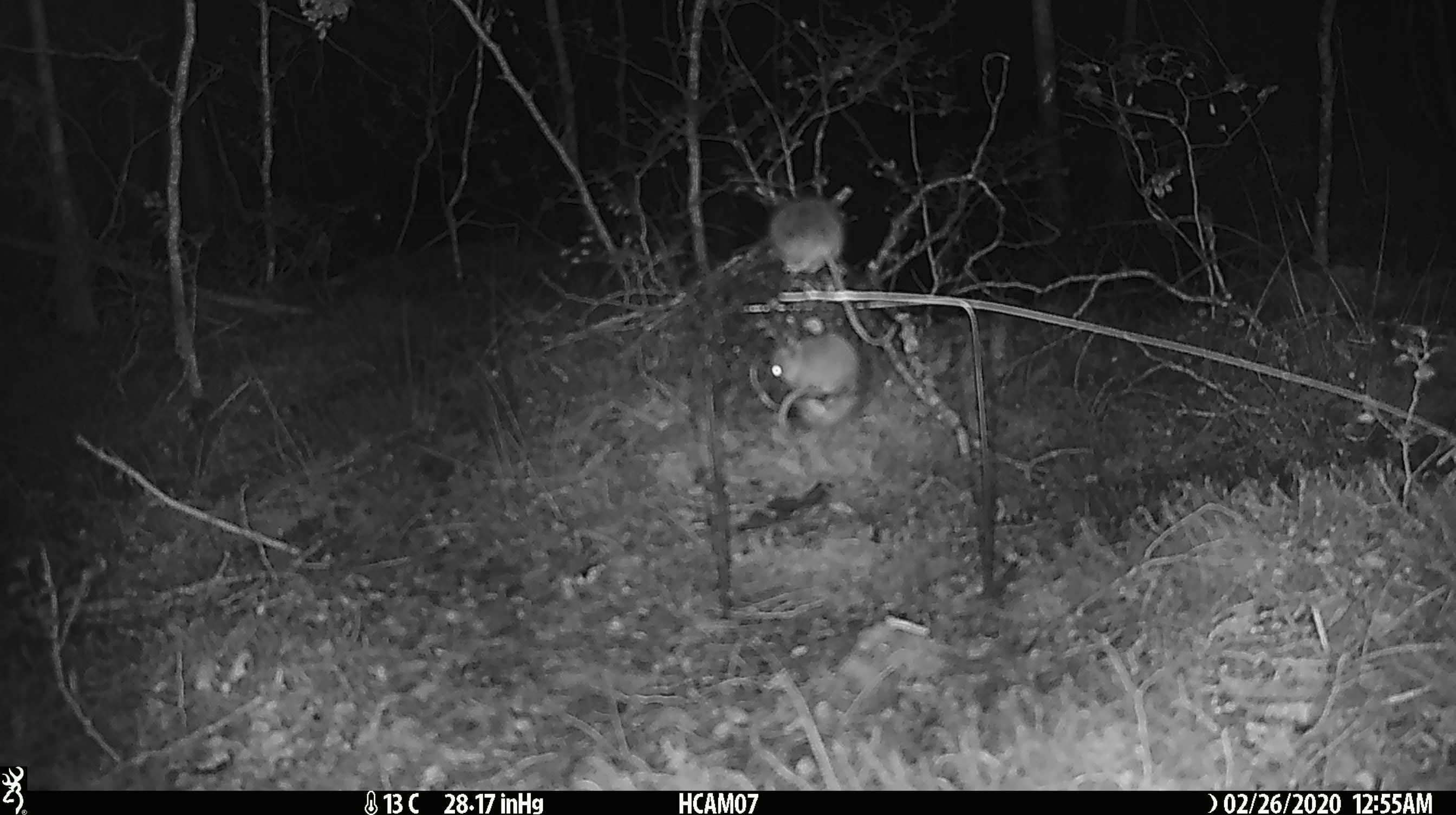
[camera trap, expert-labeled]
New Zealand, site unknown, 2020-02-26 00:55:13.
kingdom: Animalia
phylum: Chordata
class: Mammalia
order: Rodentia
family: Muridae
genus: Mus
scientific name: Mus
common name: mouse